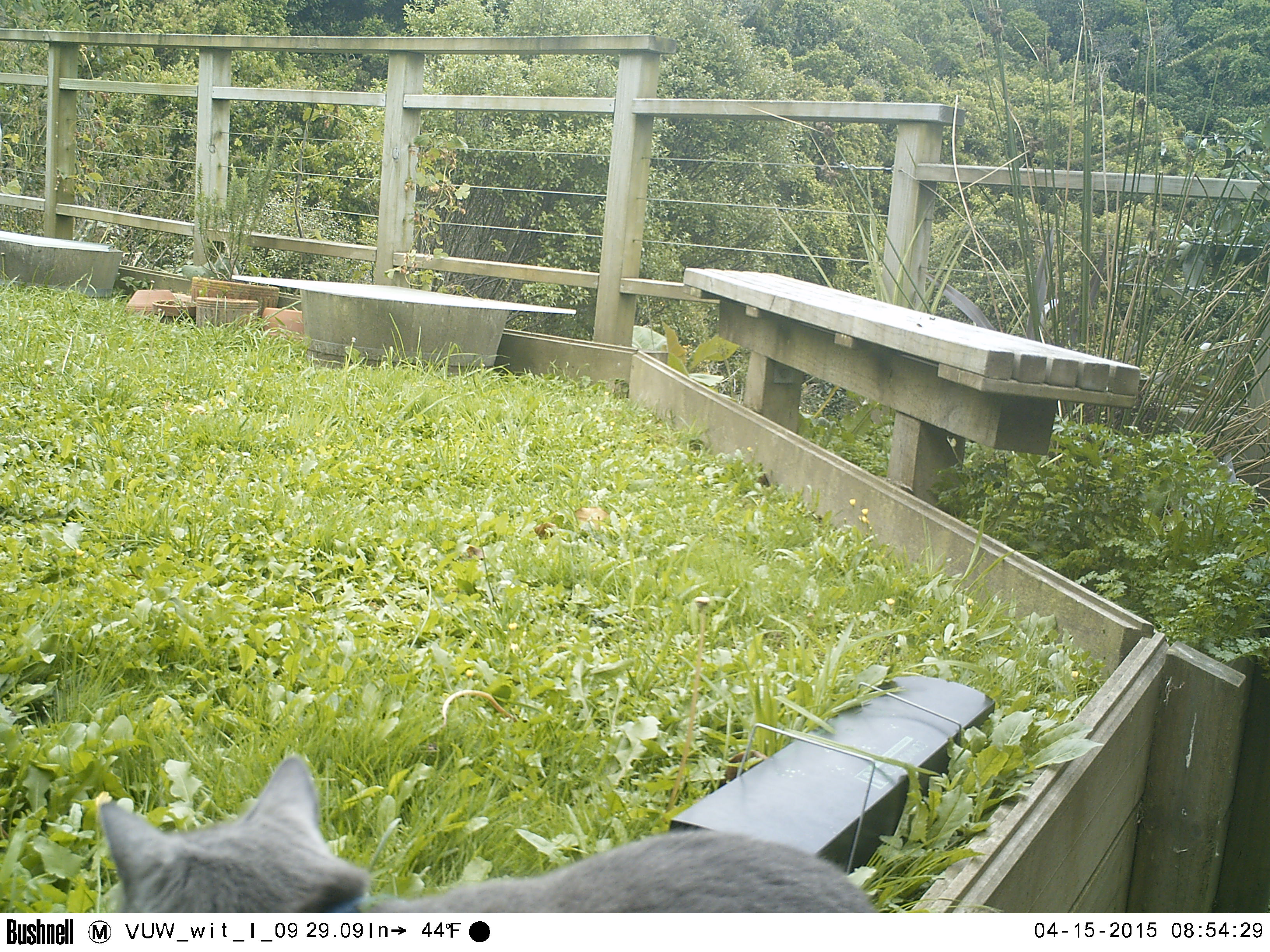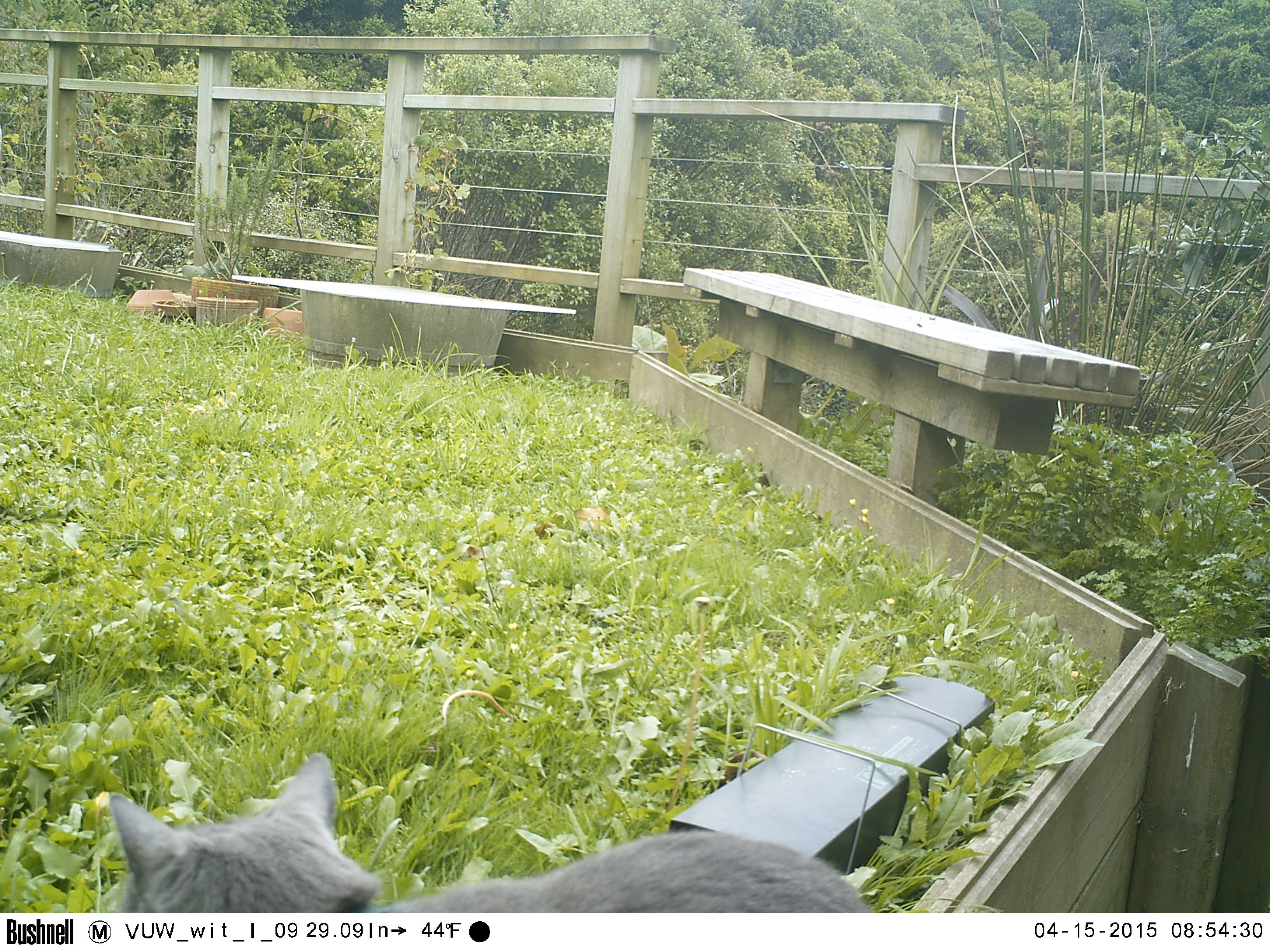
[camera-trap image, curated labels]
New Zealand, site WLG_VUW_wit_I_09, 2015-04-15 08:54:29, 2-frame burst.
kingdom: Animalia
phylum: Chordata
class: Mammalia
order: Carnivora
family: Felidae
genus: Felis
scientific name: Felis catus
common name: domestic cat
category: cat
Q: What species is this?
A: Cat (domestic cat) (Felis catus).